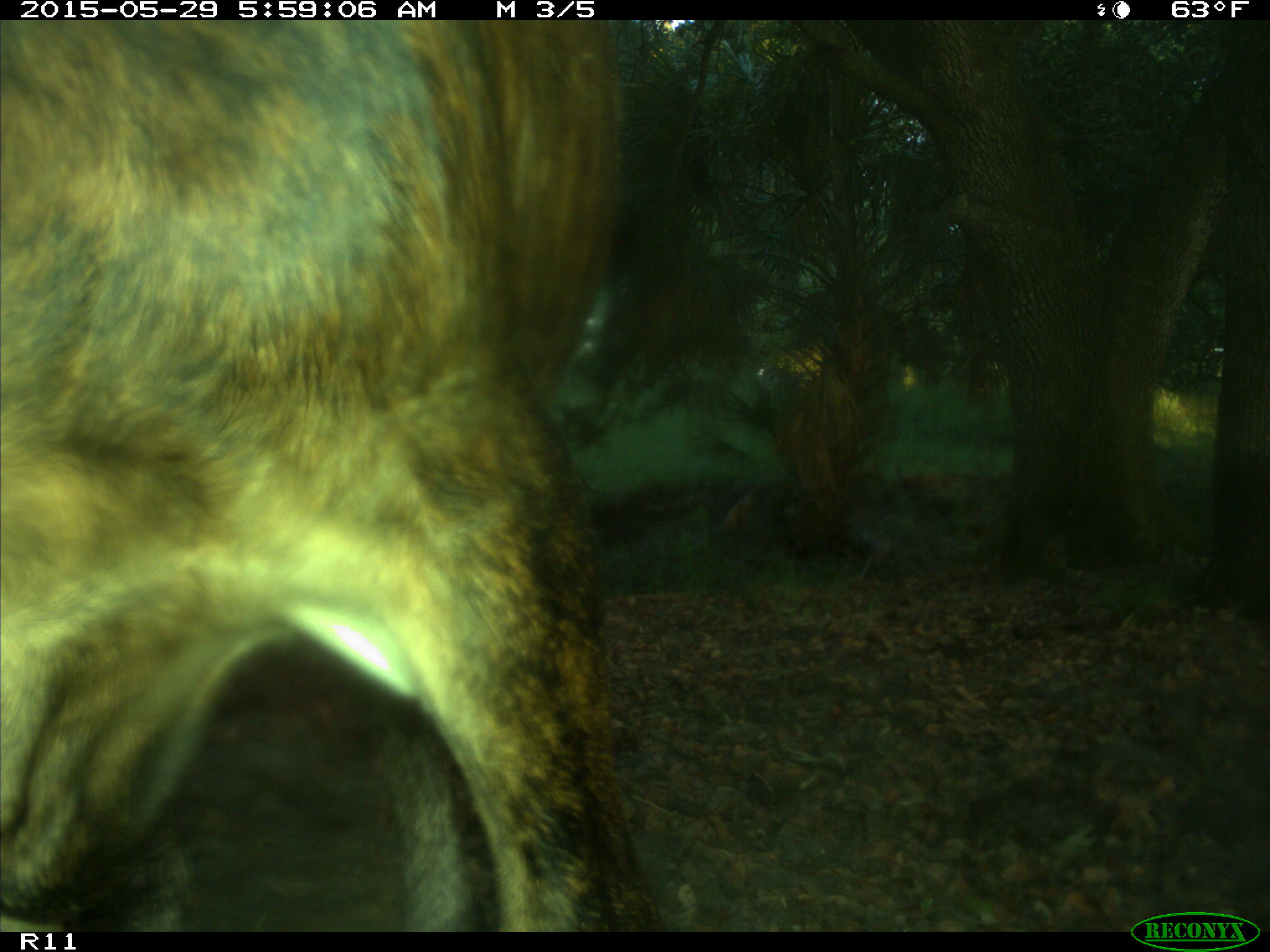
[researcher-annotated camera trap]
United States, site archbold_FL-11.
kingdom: Animalia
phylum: Chordata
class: Mammalia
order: Artiodactyla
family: Bovidae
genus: Bos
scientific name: Bos taurus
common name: domestic cow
Bos taurus (domestic cow).